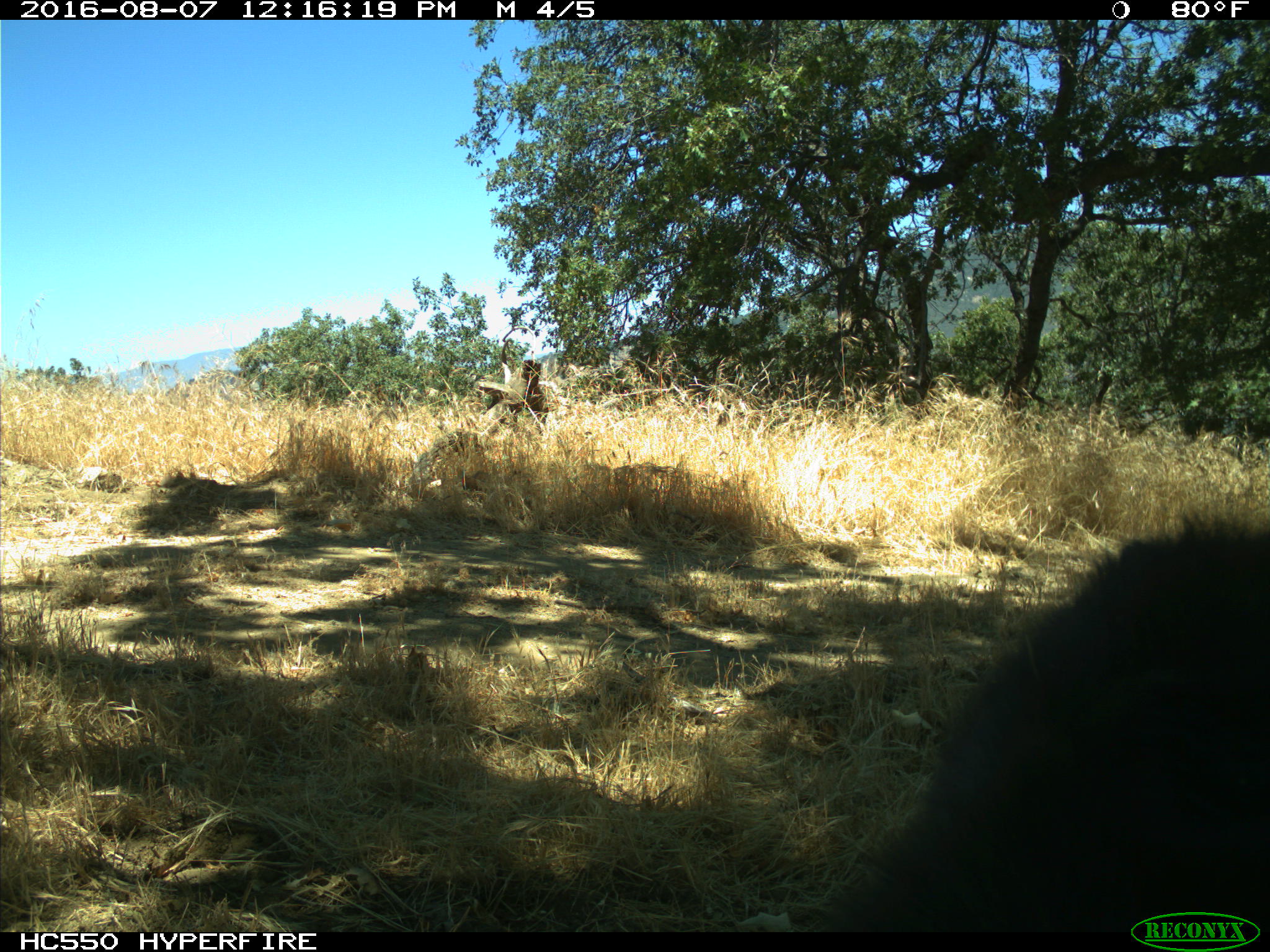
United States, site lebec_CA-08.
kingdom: Animalia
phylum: Chordata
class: Mammalia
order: Carnivora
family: Ursidae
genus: Ursus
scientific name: Ursus americanus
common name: american black bear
Ursus americanus (american black bear).